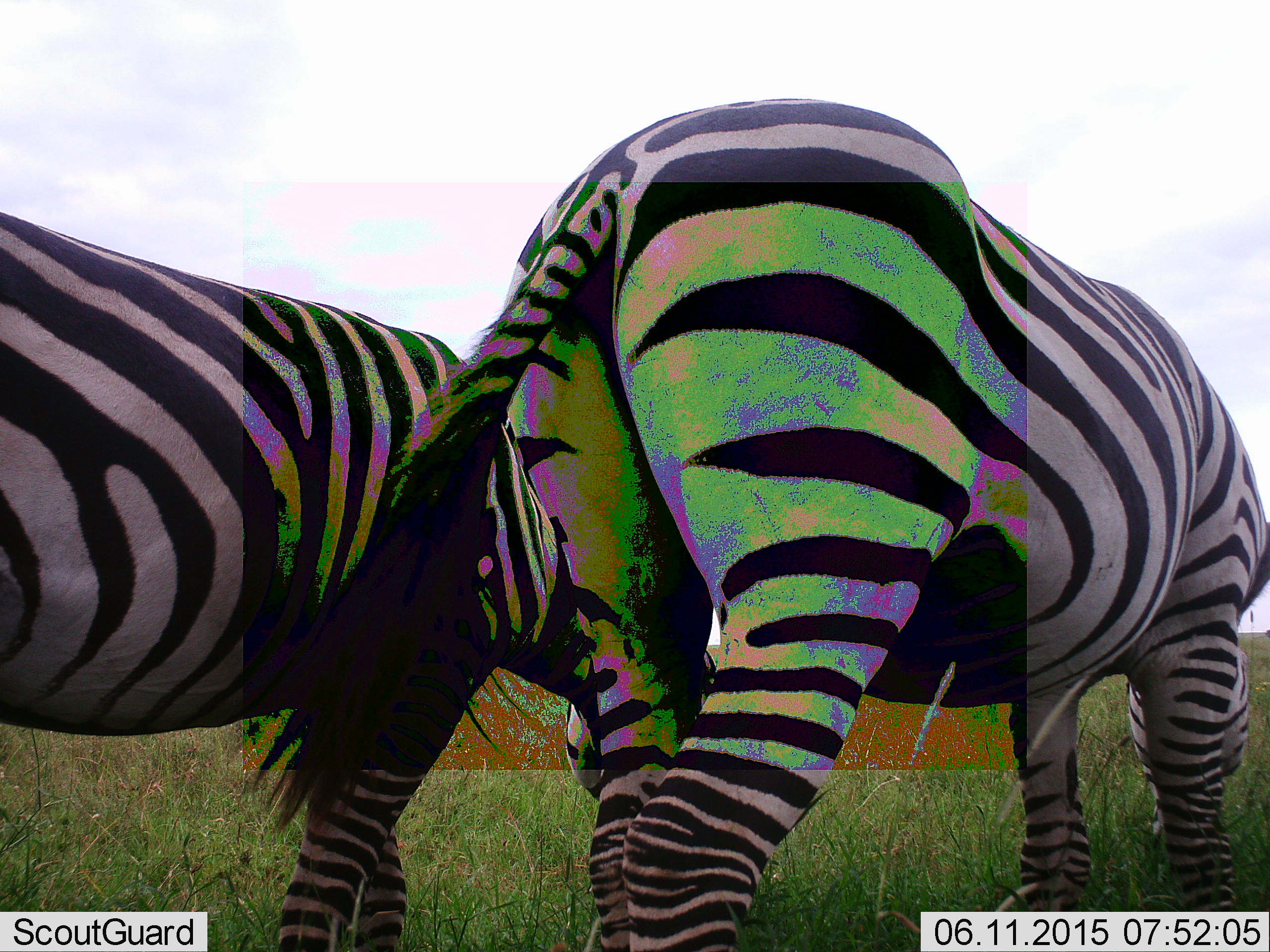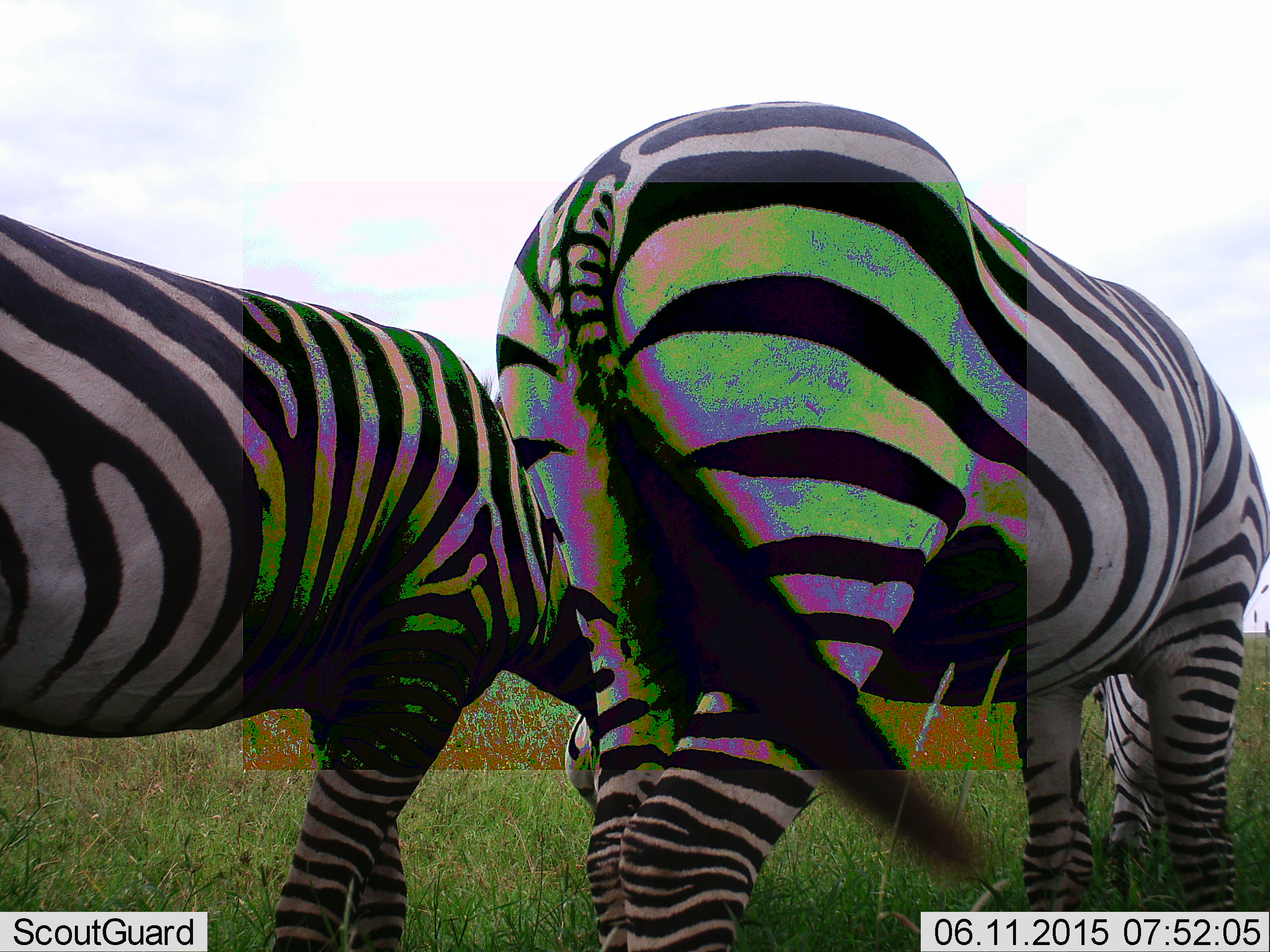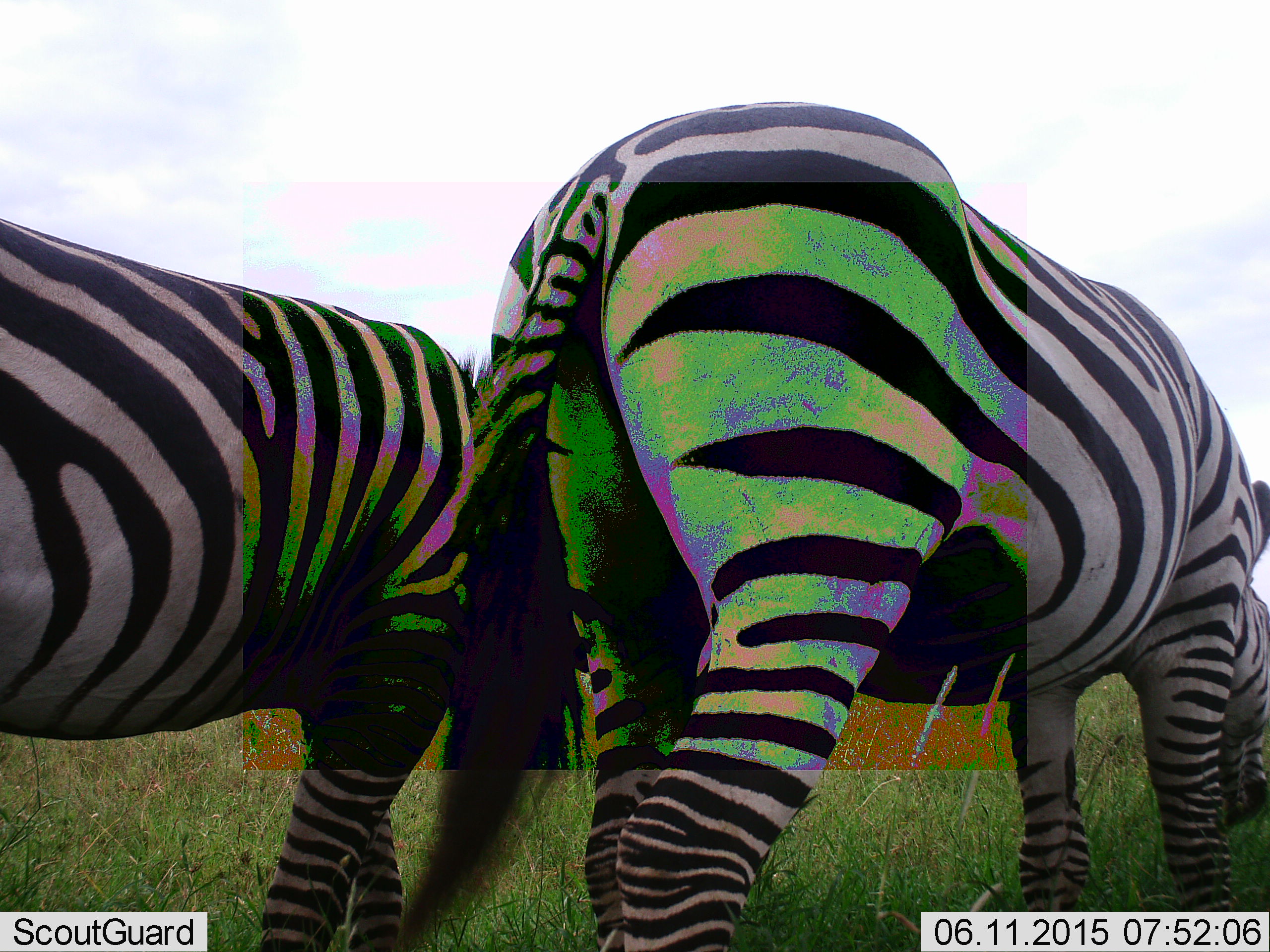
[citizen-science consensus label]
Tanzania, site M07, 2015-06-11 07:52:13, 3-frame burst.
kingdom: Animalia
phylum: Chordata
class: Mammalia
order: Perissodactyla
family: Equidae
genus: Equus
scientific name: Equus quagga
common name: plains zebra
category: zebra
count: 2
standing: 10%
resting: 0%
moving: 10%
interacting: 0%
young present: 0%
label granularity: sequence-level